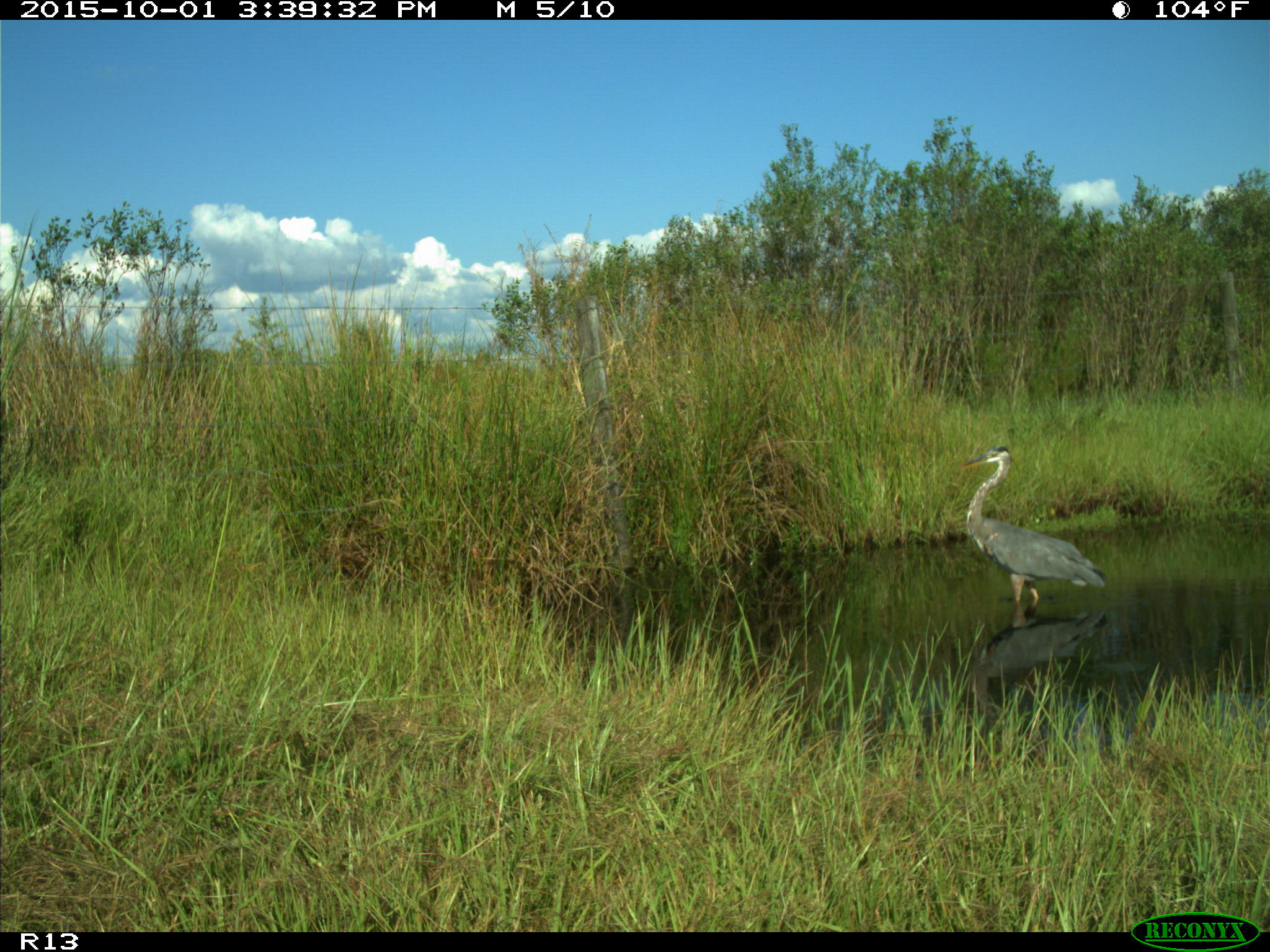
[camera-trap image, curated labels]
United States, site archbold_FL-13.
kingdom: Animalia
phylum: Chordata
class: Aves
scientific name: Aves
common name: birds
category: unidentified bird